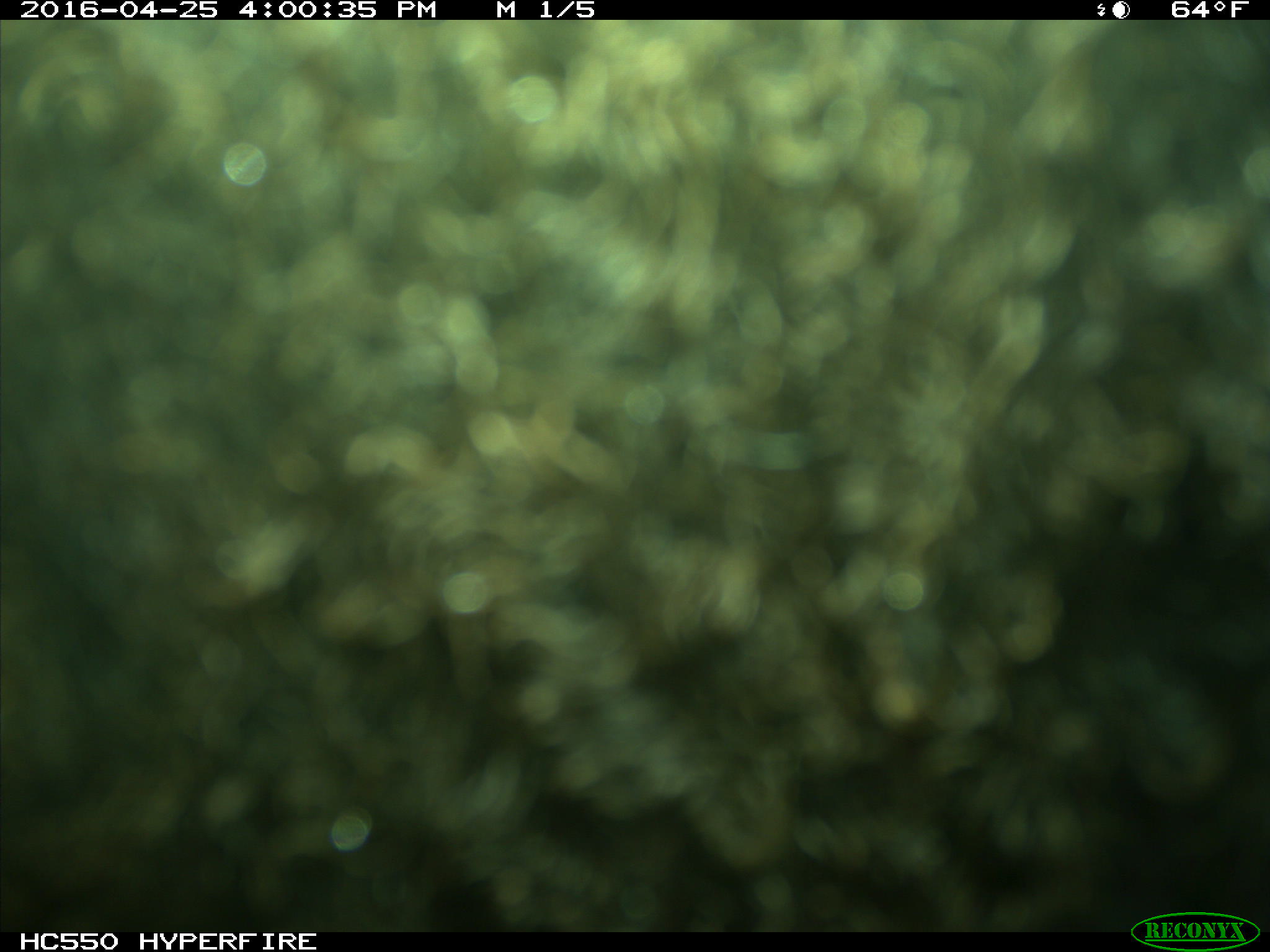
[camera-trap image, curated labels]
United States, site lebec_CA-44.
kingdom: Animalia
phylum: Chordata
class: Mammalia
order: Artiodactyla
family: Bovidae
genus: Bos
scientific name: Bos taurus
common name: domestic cow